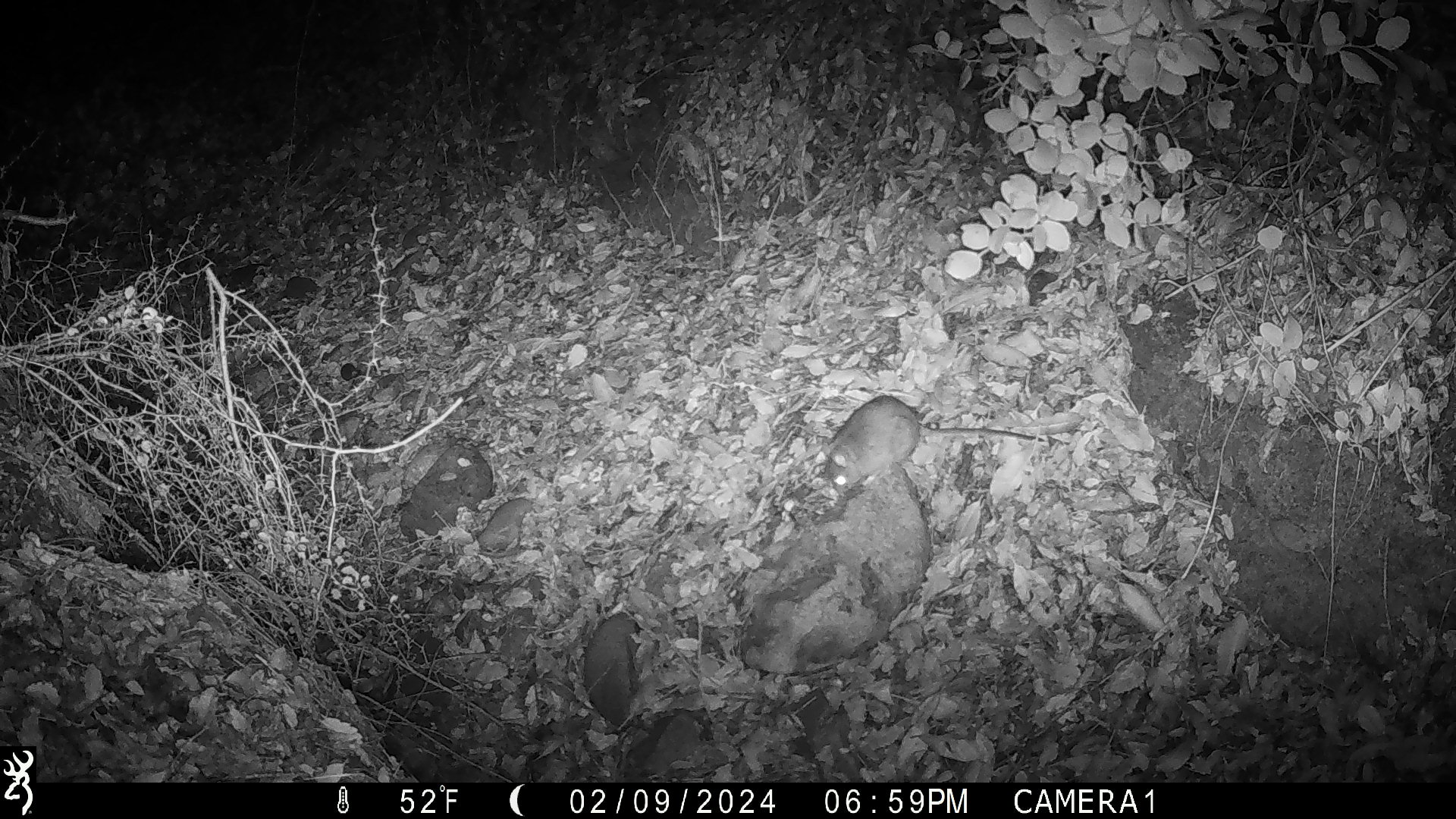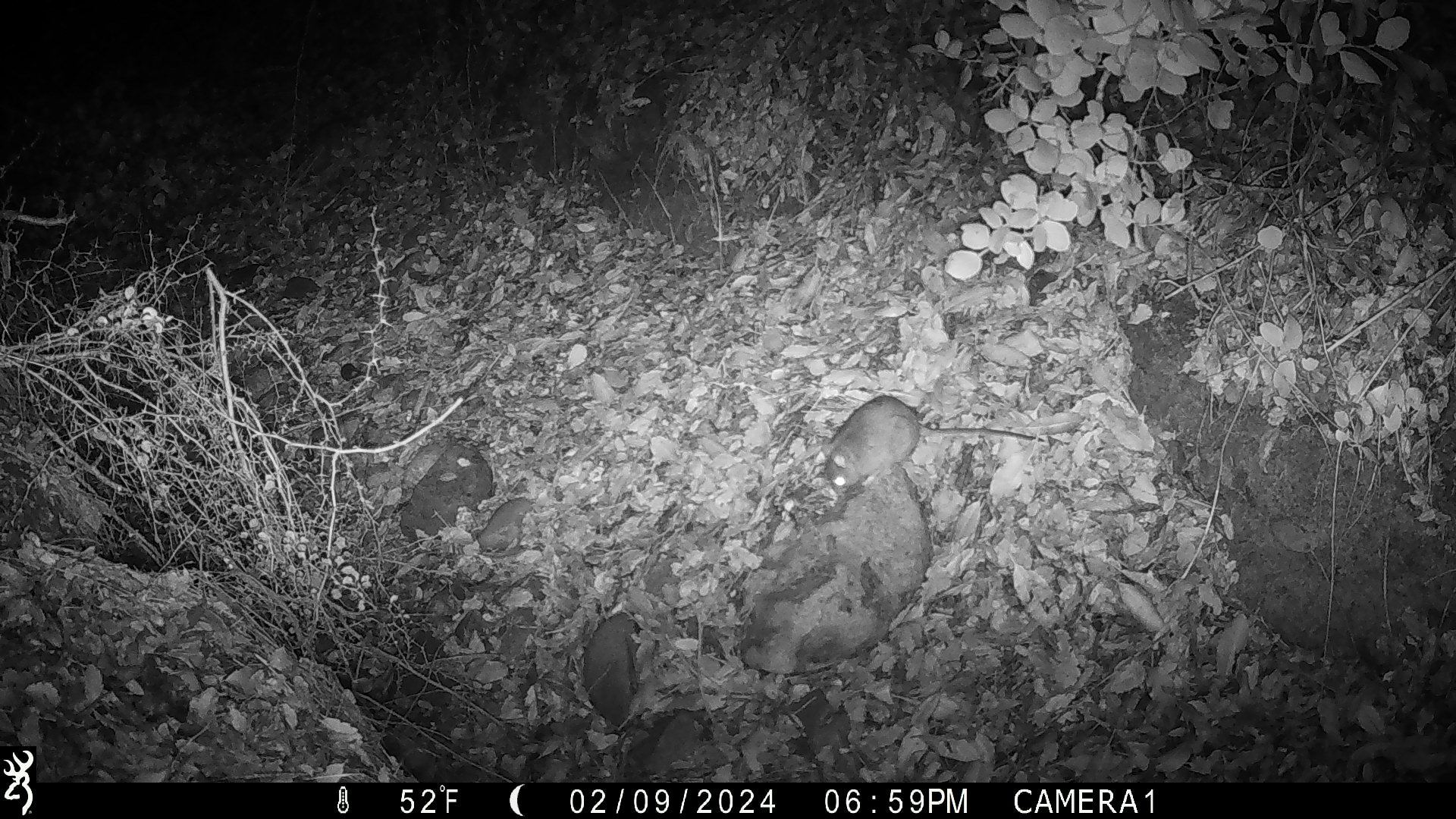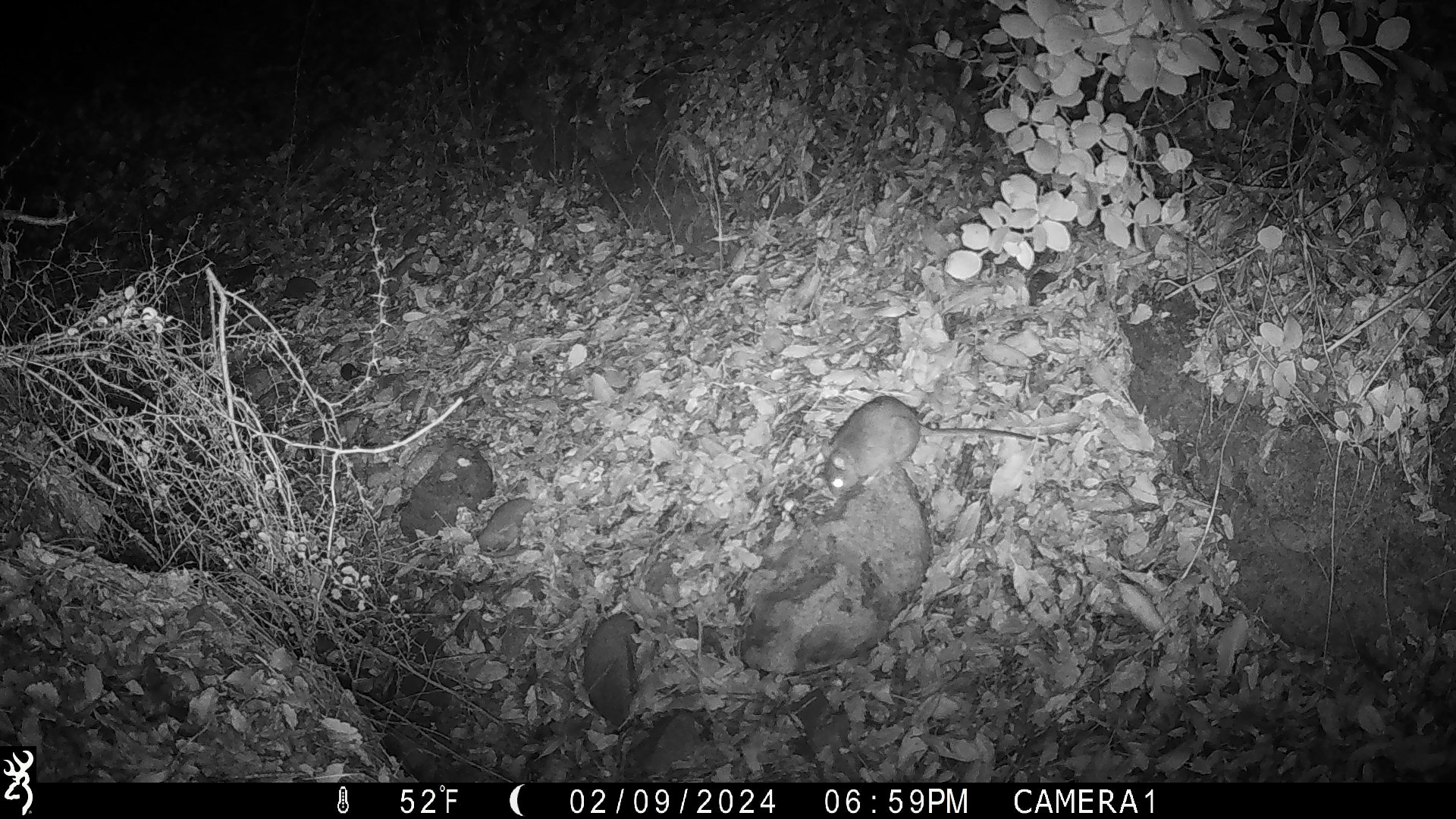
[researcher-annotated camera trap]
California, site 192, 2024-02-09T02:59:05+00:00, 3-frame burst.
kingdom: Animalia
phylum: Chordata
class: Mammalia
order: Rodentia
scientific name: Rodentia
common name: mouse or rat